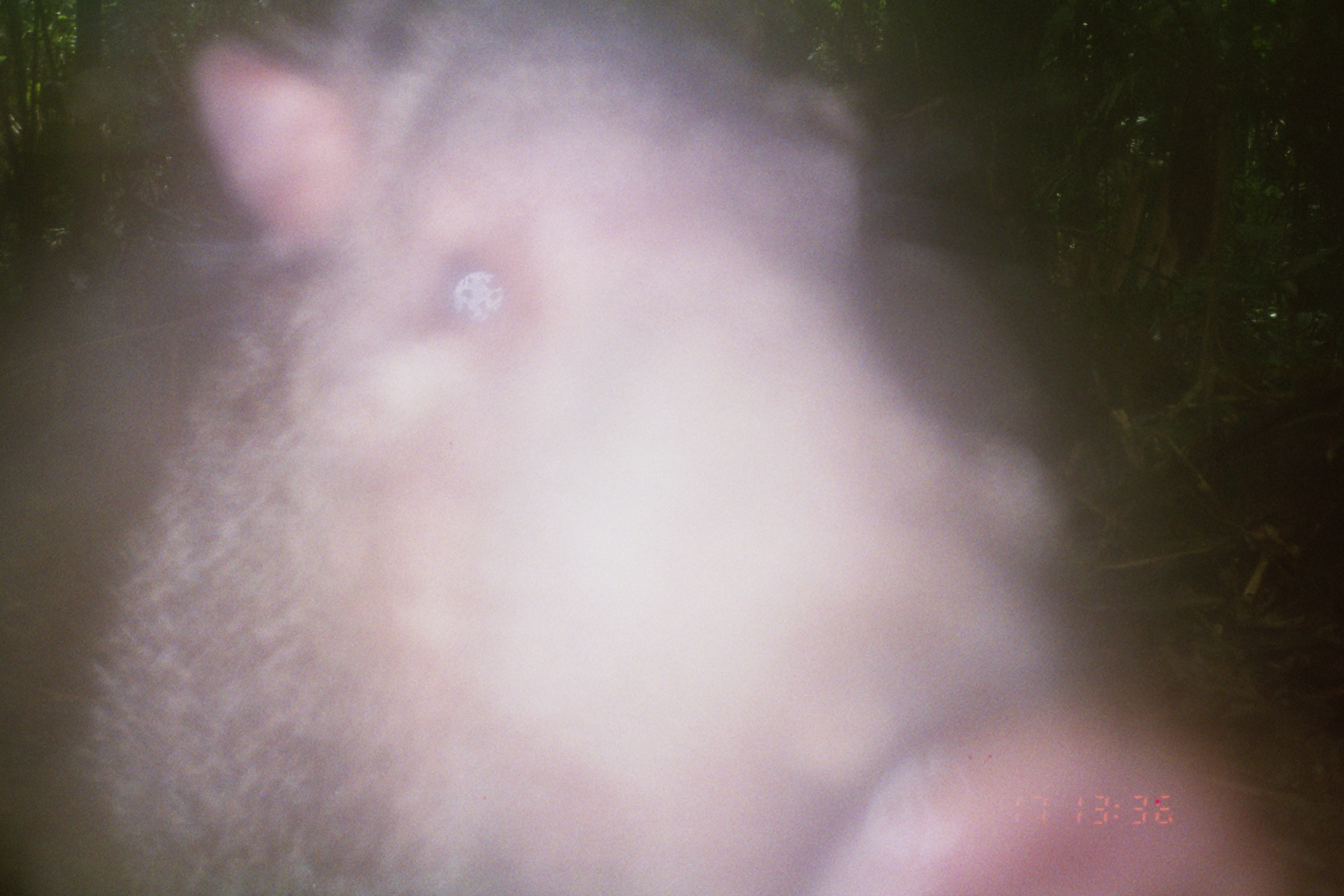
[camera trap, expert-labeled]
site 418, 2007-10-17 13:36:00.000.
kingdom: Animalia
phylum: Chordata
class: Mammalia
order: Artiodactyla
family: Tayassuidae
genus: Tayassu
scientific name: Tayassu pecari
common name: white-lipped peccary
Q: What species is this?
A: Tayassu pecari (white-lipped peccary).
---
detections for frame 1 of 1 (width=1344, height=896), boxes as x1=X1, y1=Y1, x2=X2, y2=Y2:
tayassu pecari: x1=2, y1=0, x2=1289, y2=894